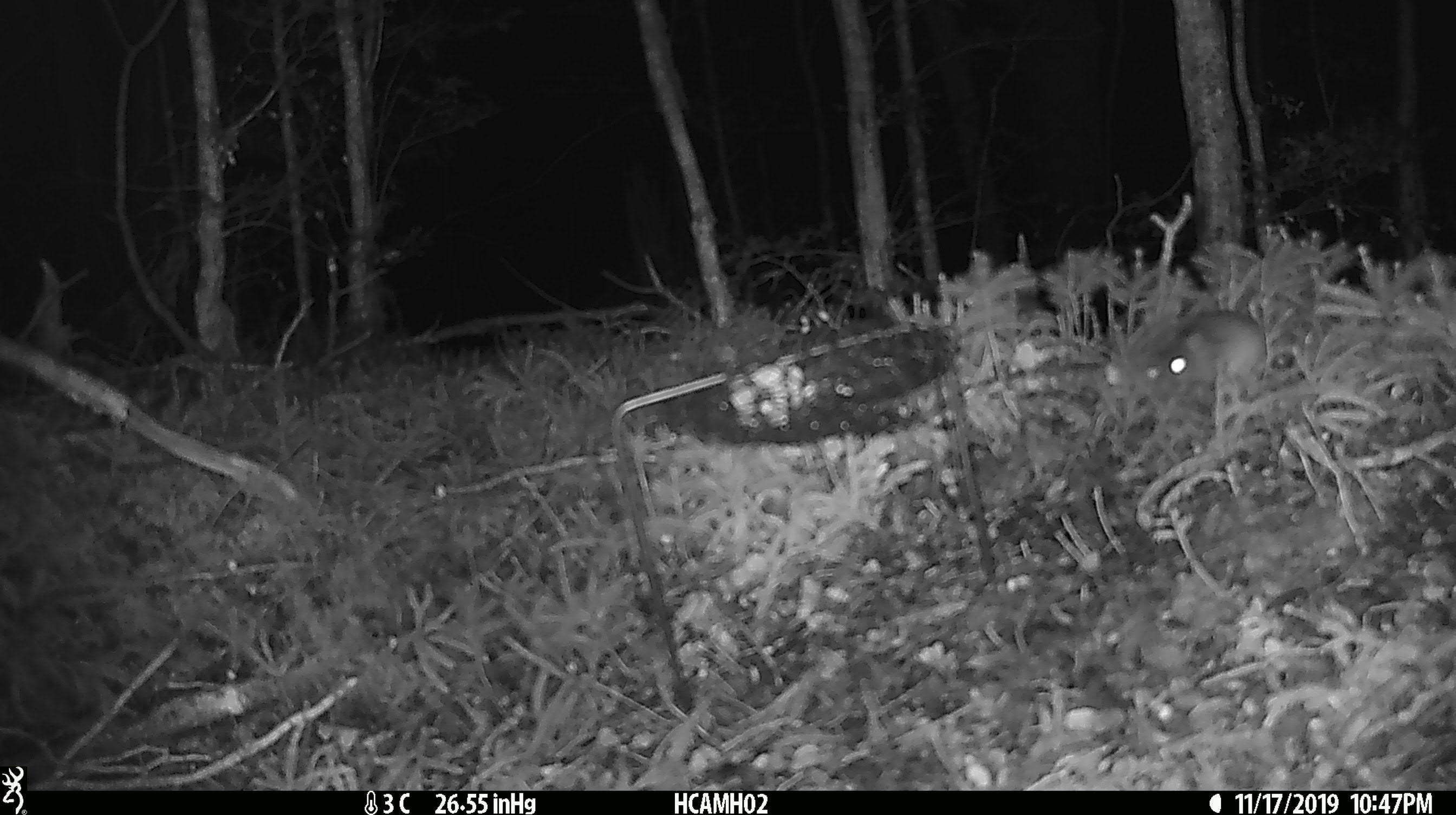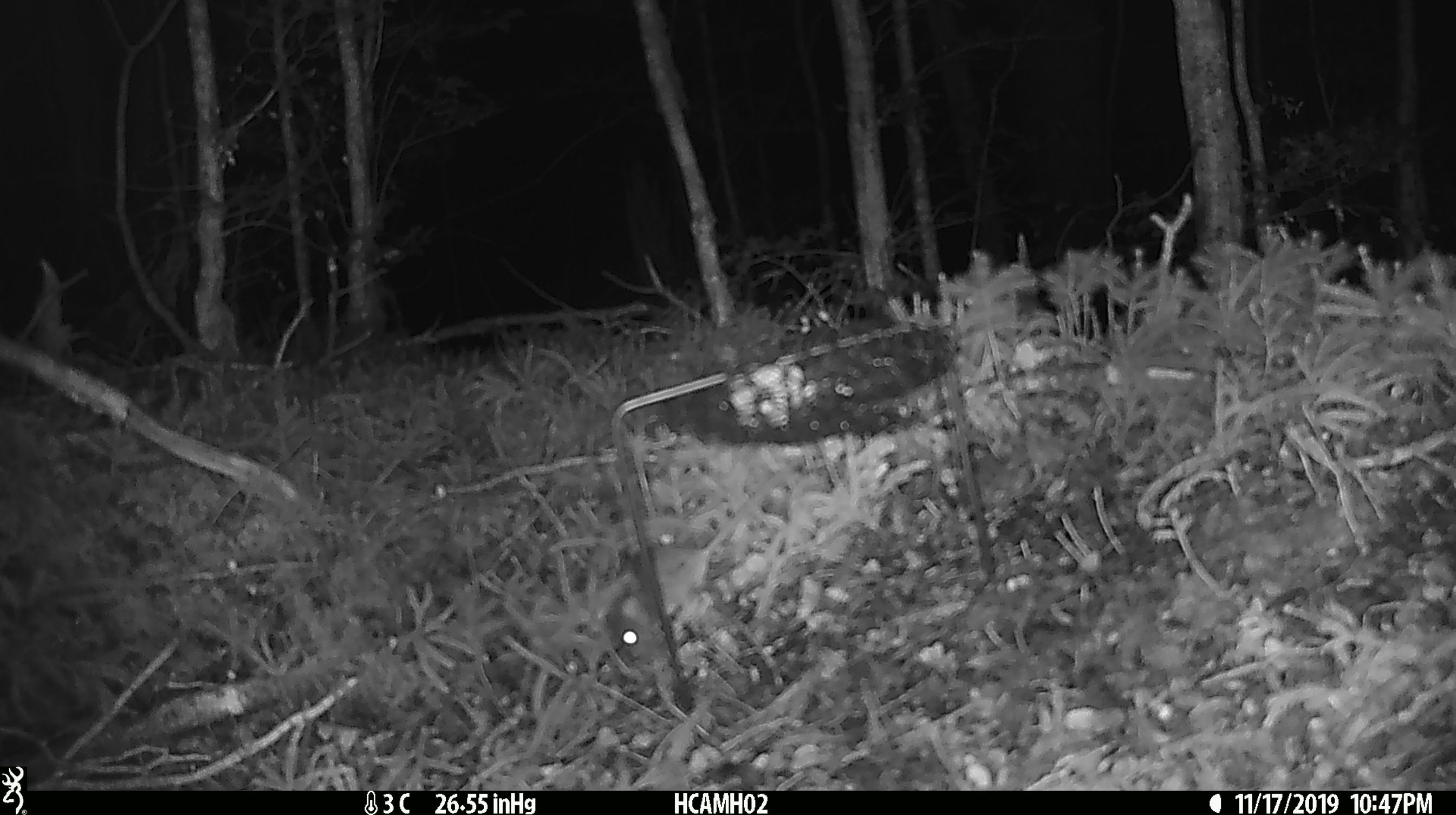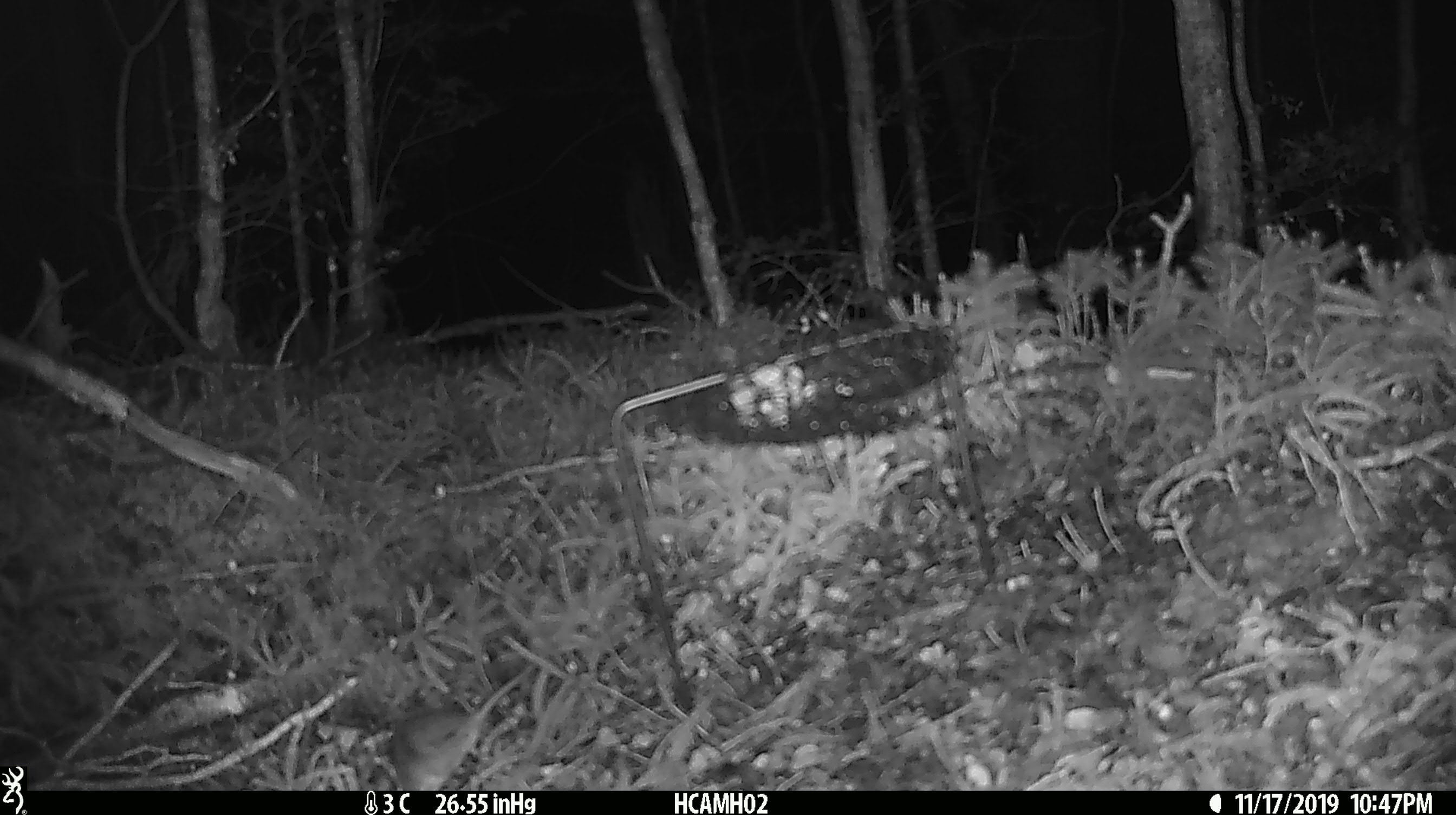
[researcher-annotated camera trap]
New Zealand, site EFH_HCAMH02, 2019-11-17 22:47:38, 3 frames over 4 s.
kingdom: Animalia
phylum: Chordata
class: Mammalia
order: Rodentia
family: Muridae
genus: Mus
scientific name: Mus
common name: mouse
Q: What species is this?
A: Mouse (Mus).